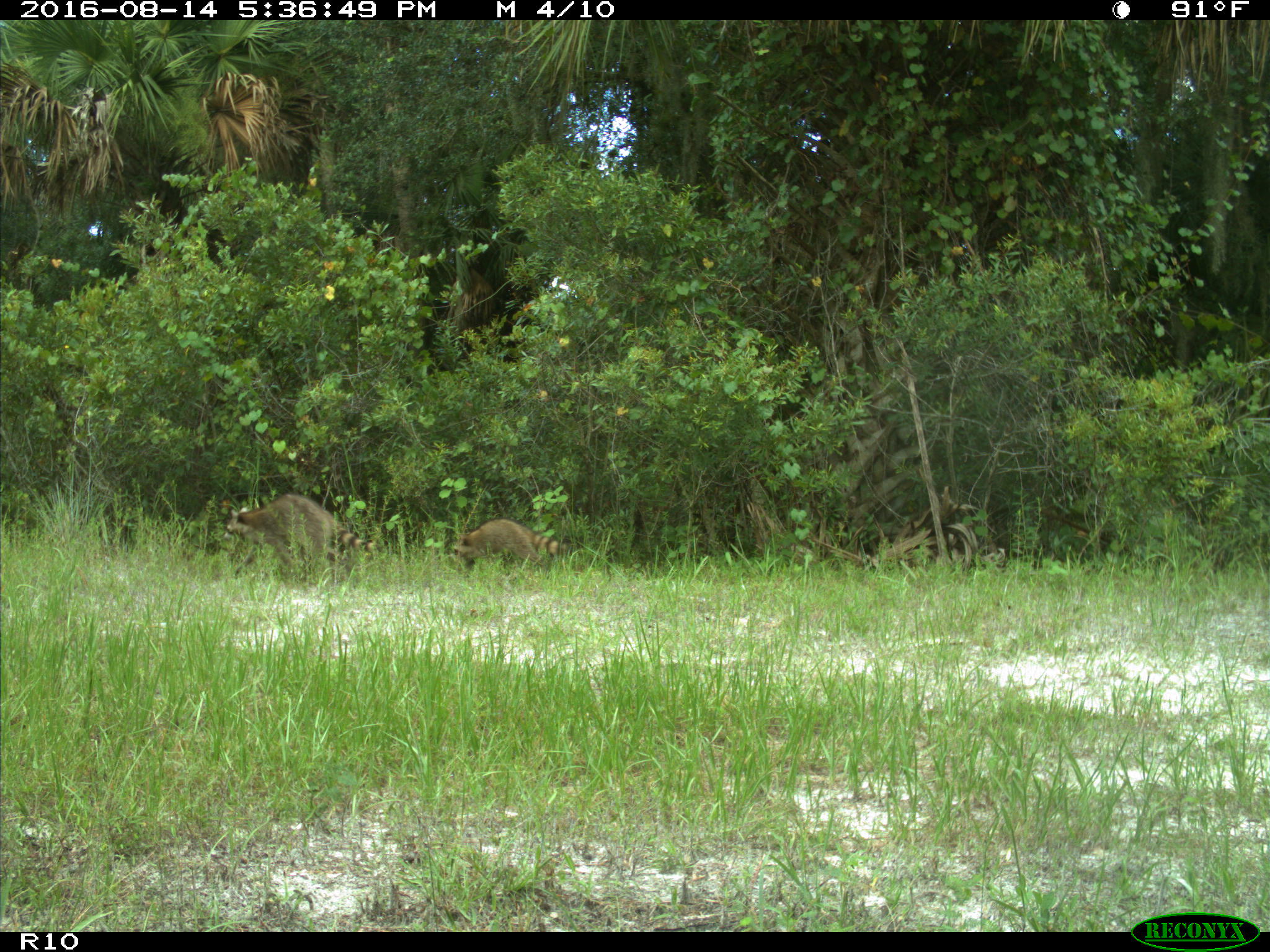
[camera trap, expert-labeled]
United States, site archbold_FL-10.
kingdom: Animalia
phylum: Chordata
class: Mammalia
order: Carnivora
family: Procyonidae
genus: Procyon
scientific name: Procyon lotor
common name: common raccoon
Procyon lotor (common raccoon).